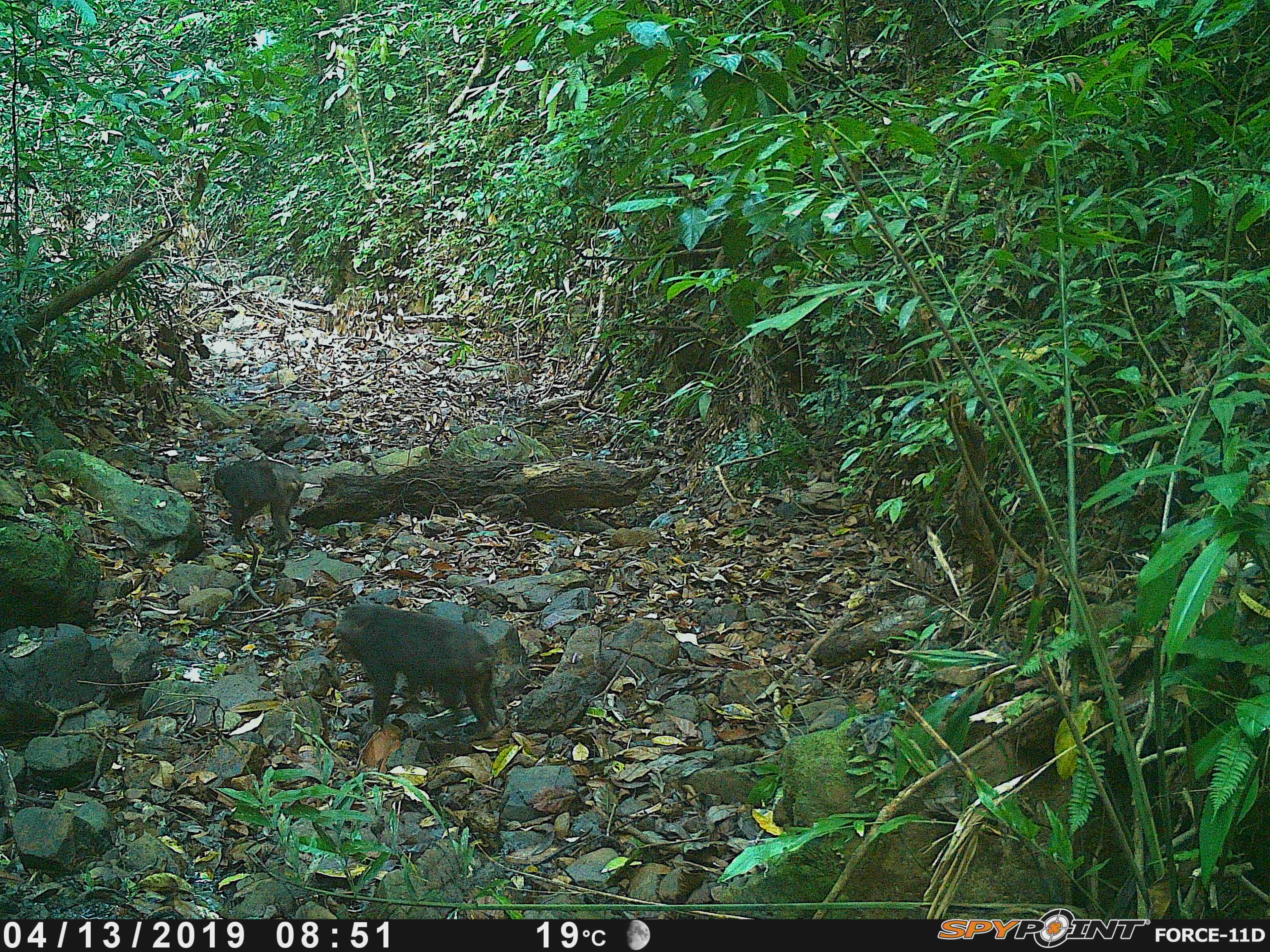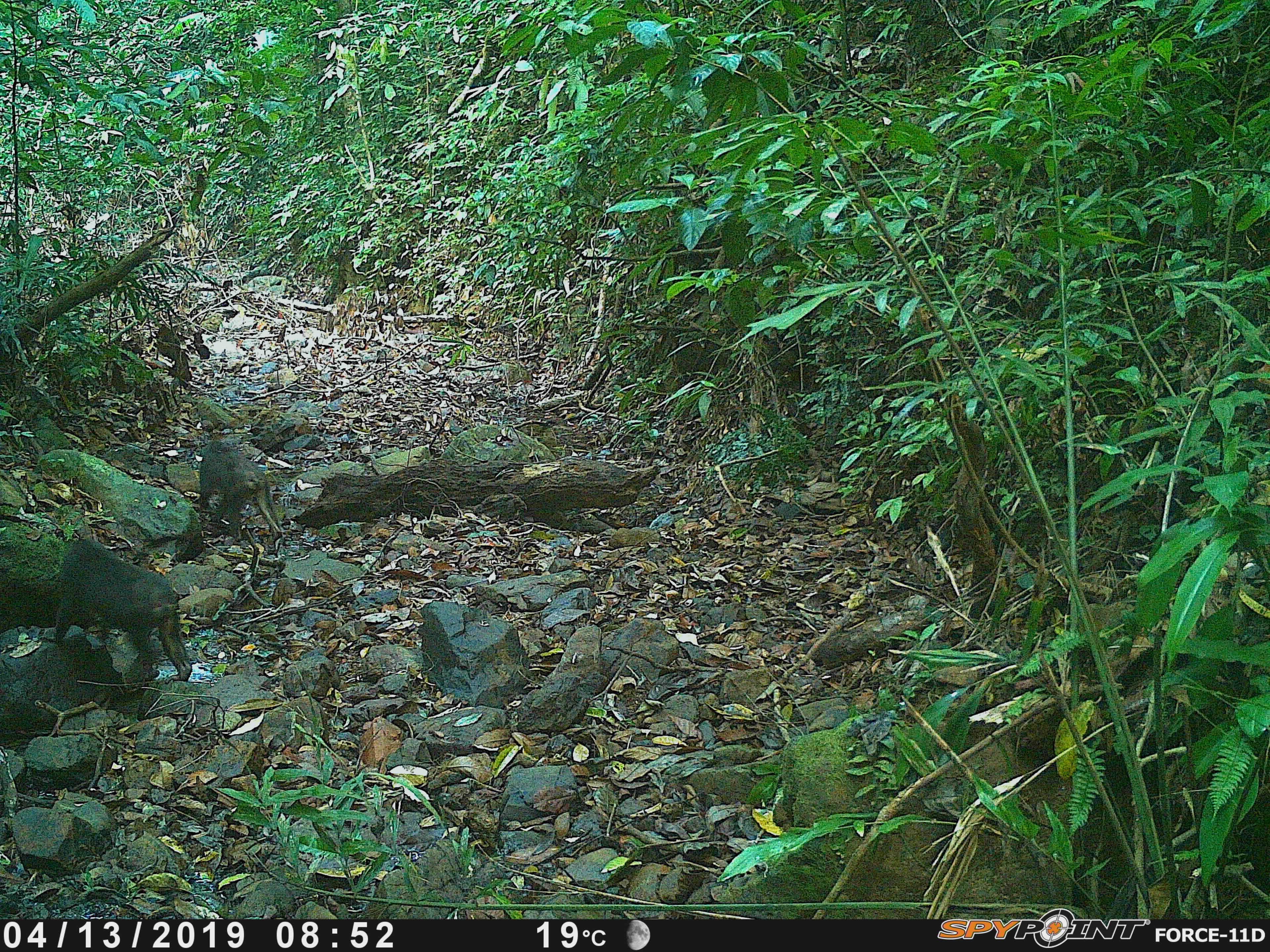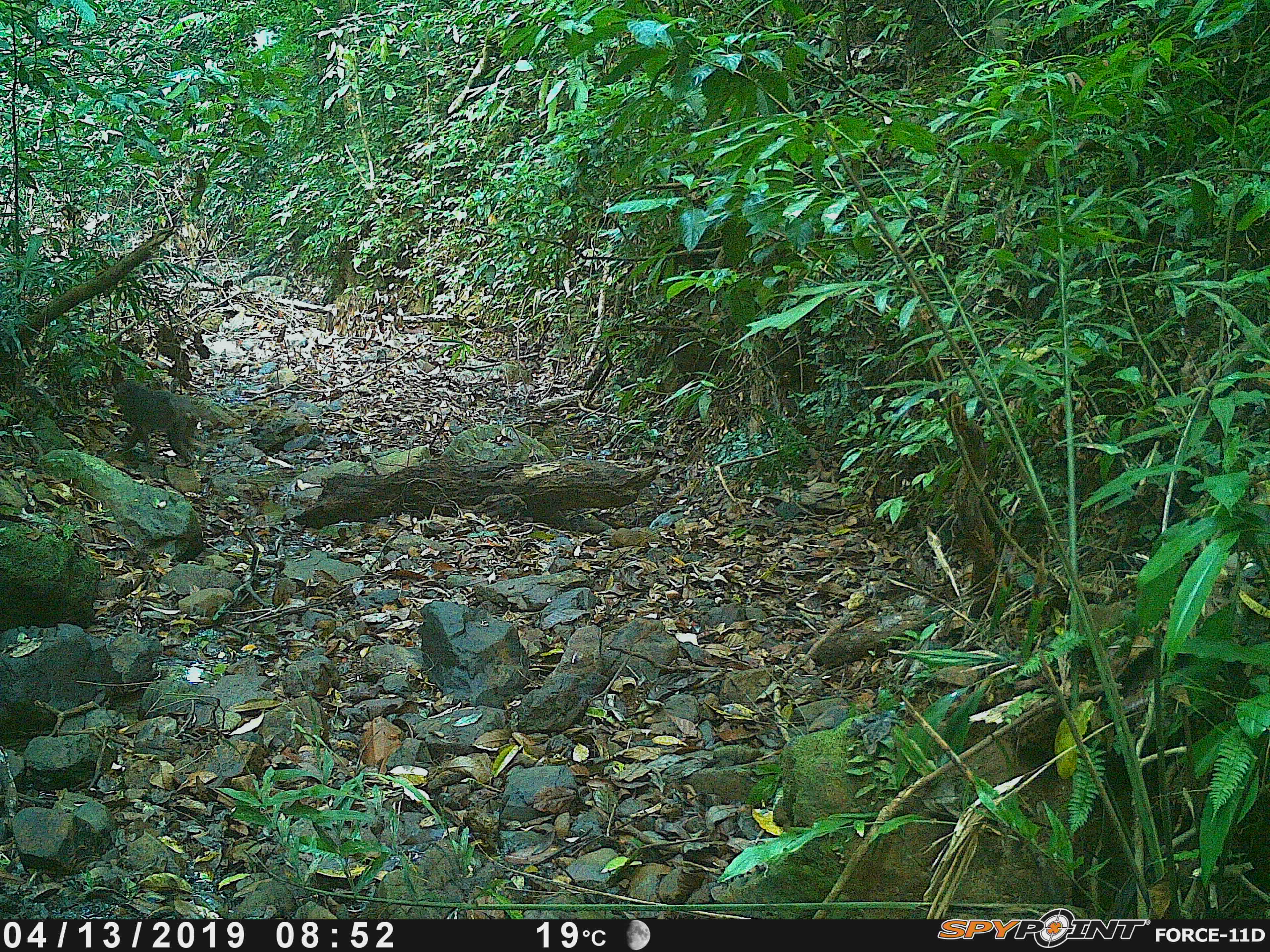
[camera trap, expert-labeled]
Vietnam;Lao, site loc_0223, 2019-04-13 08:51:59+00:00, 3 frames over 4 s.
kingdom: Animalia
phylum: Chordata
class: Mammalia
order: Primates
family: Cercopithecidae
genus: Macaca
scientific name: Macaca arctoides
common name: stump-tailed macaque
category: stump tailed macaque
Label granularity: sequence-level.